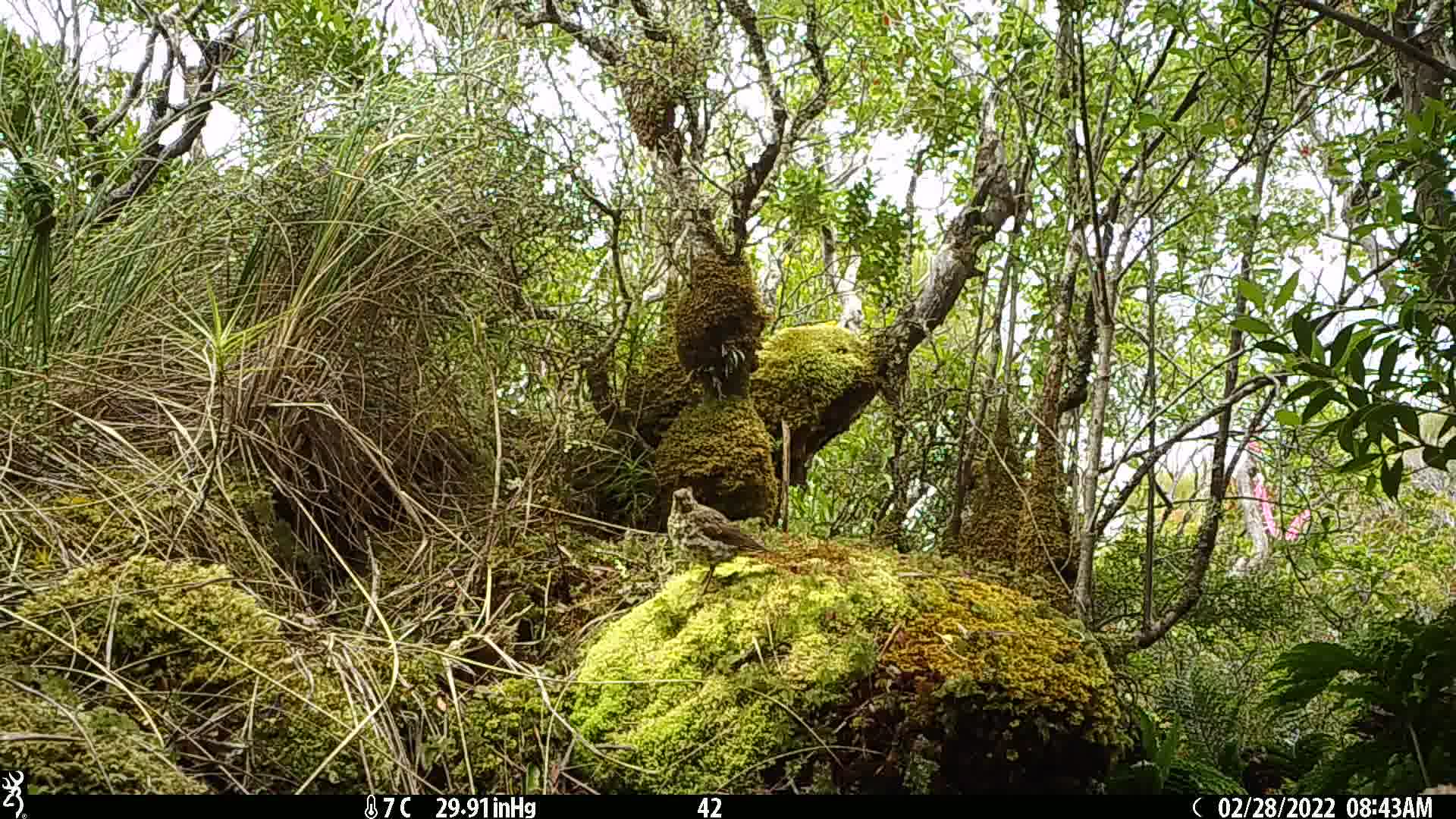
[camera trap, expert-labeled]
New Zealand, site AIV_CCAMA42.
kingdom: Animalia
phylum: Chordata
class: Aves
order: Passeriformes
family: Turdidae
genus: Turdus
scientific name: Turdus philomelos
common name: song thrush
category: thrush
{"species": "thrush (song thrush) (Turdus philomelos)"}